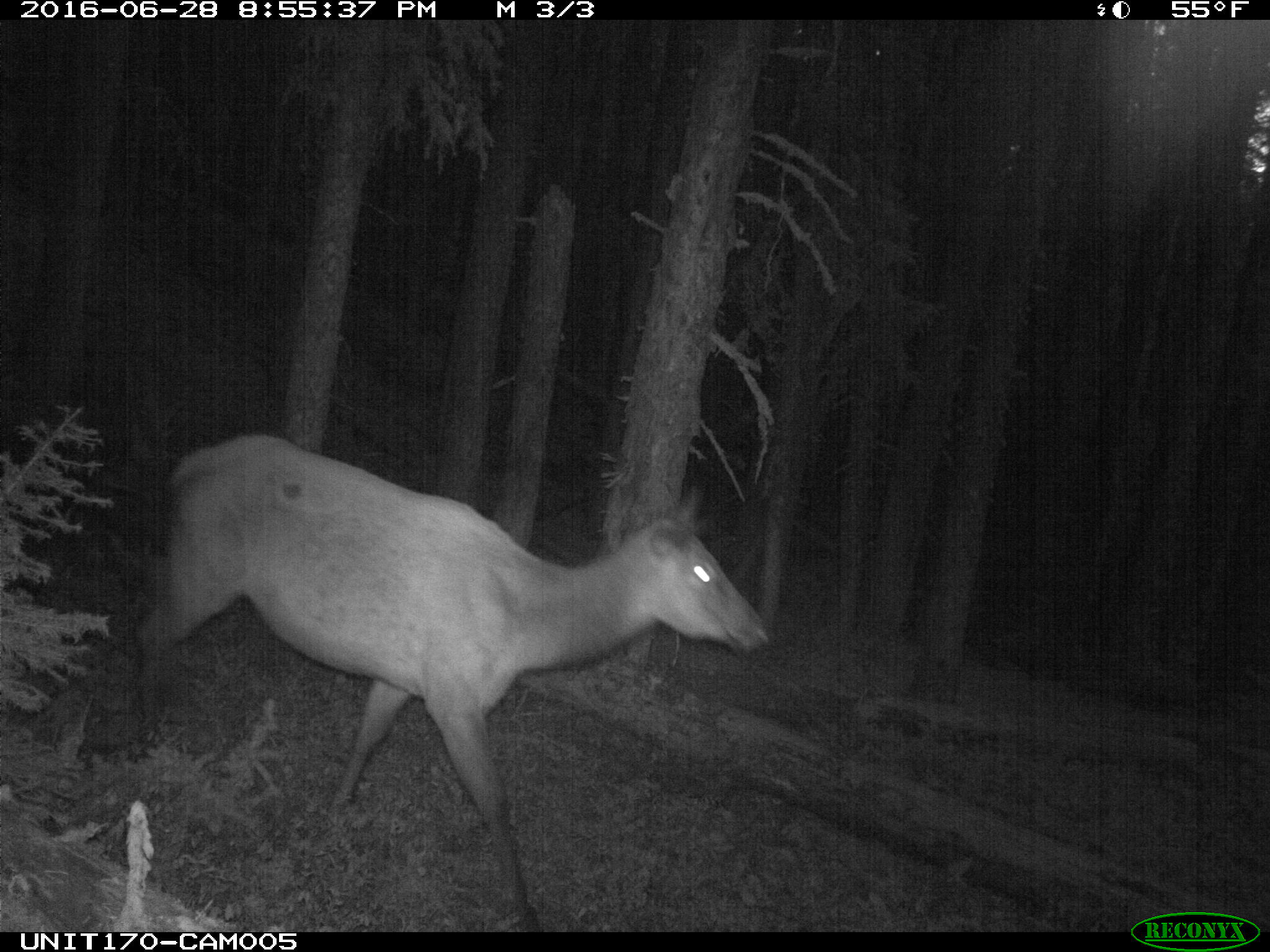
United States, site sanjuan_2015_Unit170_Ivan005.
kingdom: Animalia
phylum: Chordata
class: Mammalia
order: Artiodactyla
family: Cervidae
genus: Cervus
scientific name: Cervus elaphus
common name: red deer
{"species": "Cervus elaphus (red deer)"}